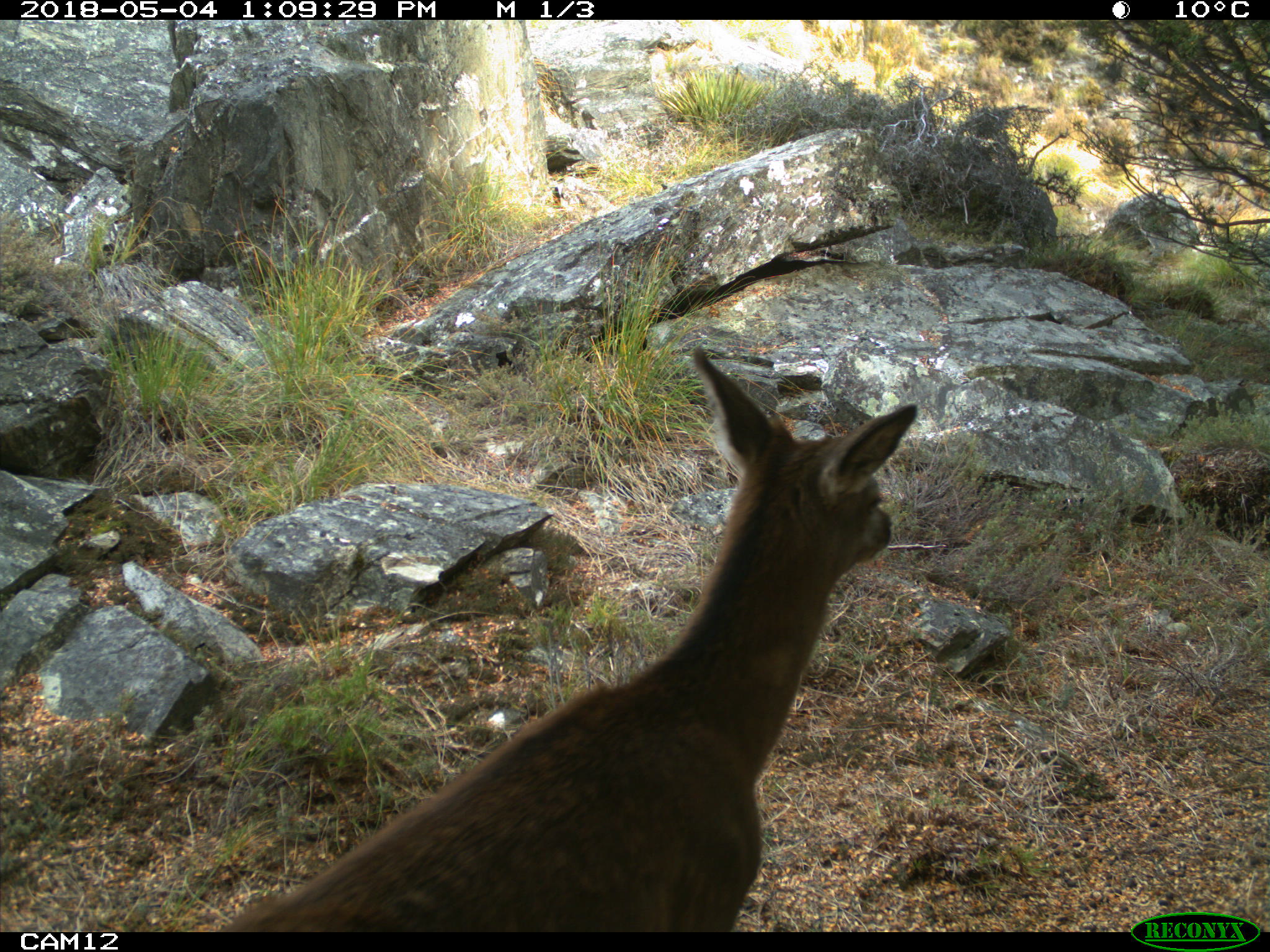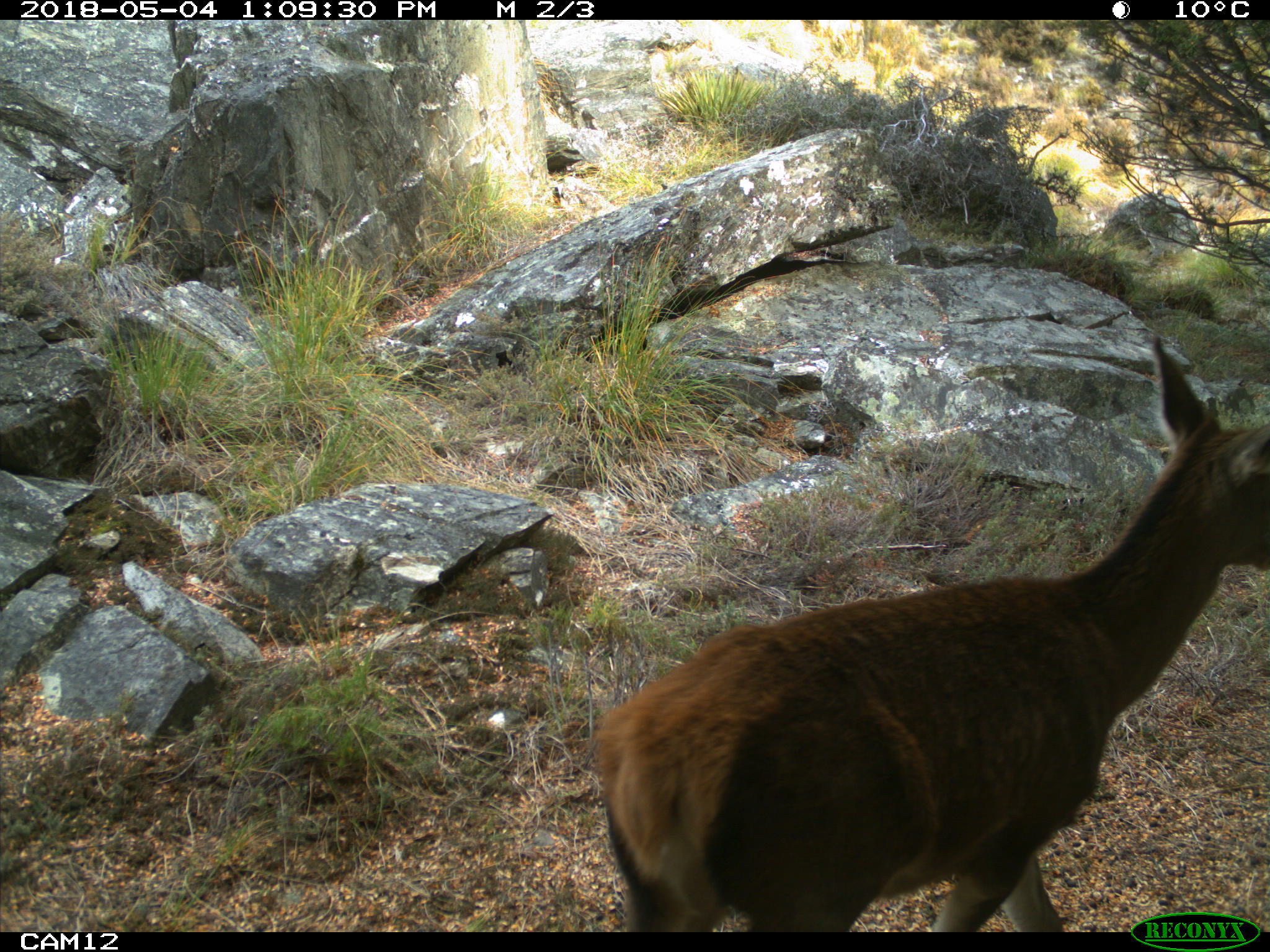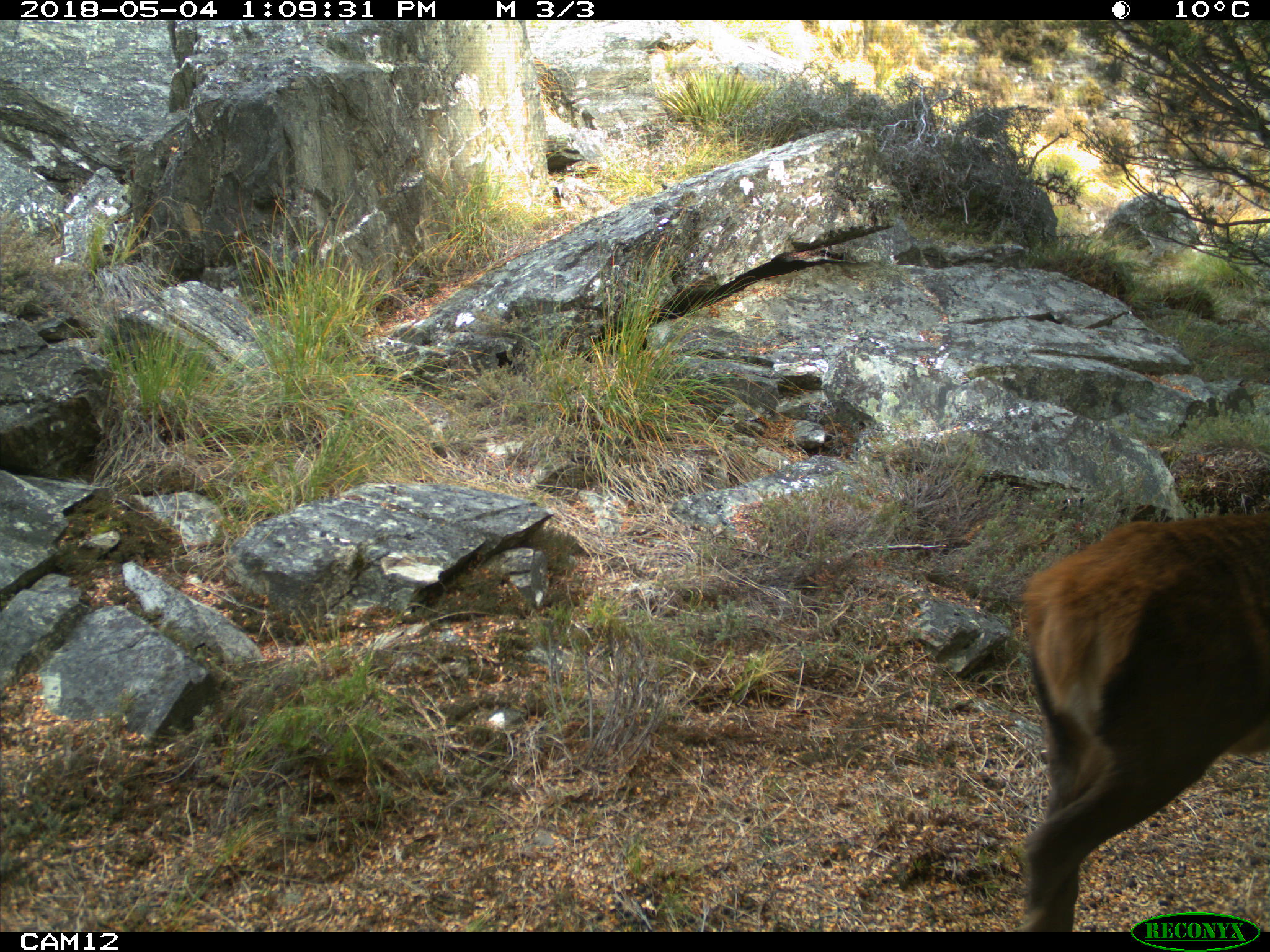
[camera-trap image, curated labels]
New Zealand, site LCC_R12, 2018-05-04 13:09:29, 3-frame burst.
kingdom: Animalia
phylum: Chordata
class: Mammalia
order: Artiodactyla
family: Cervidae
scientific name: Cervidae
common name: deer